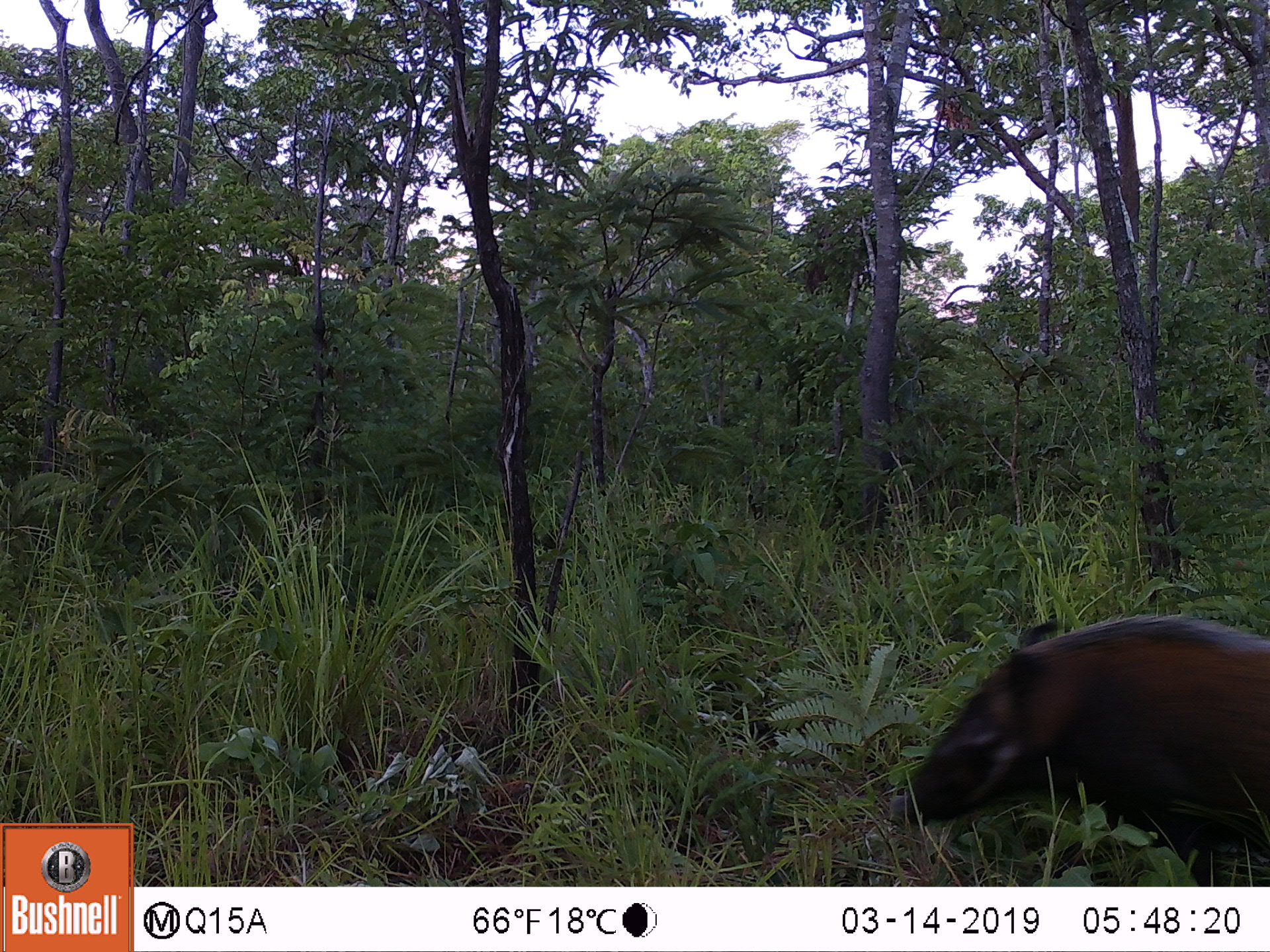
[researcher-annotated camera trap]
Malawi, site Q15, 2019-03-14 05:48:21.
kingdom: Animalia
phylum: Chordata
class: Mammalia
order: Artiodactyla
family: Suidae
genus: Potamochoerus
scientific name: Potamochoerus larvatus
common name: bushpig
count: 1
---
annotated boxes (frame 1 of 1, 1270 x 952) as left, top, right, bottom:
bushpig: 899, 600, 1266, 883